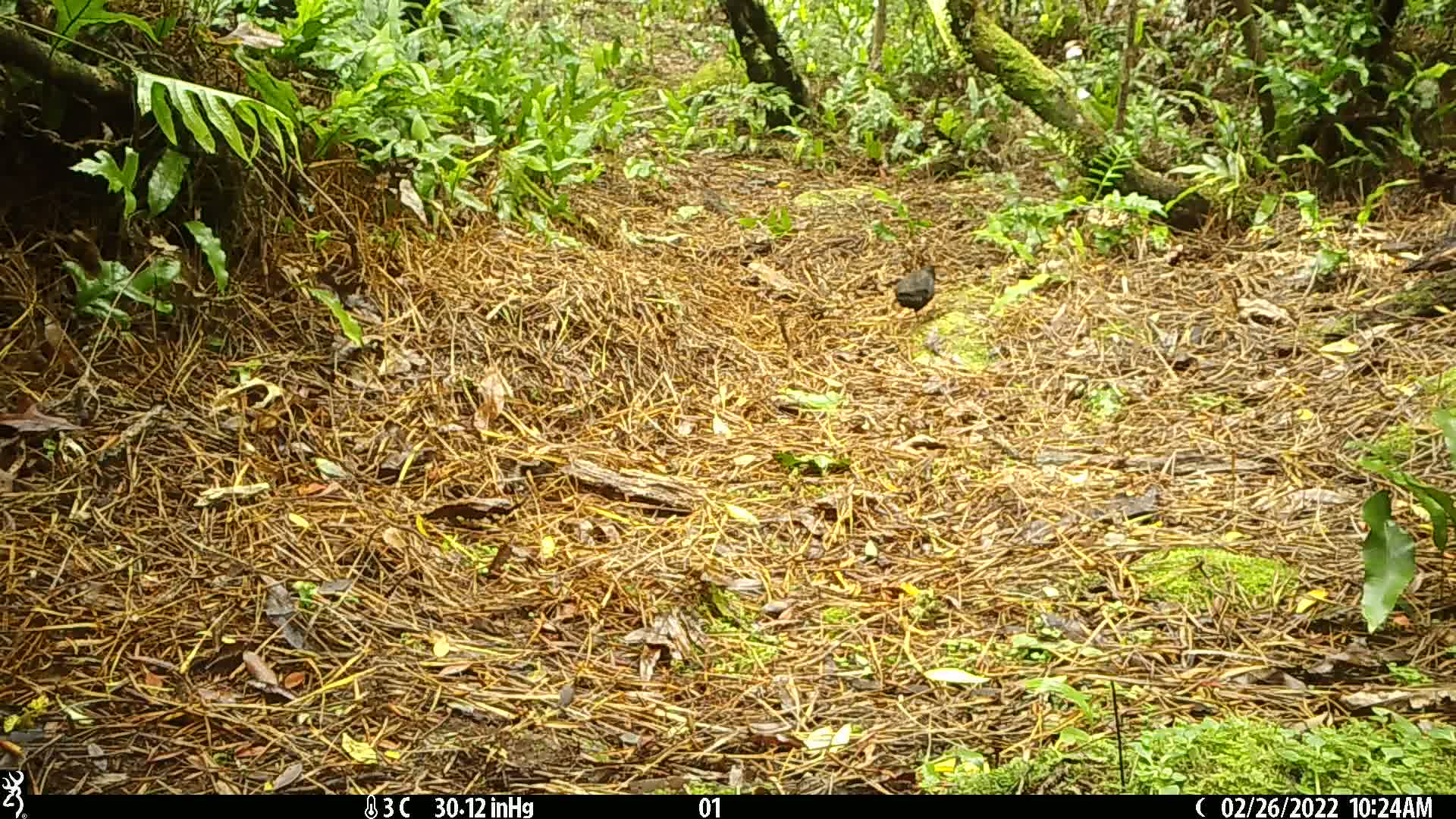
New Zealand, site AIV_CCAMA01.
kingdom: Animalia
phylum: Chordata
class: Aves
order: Passeriformes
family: Turdidae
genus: Turdus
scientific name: Turdus merula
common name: eurasian blackbird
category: blackbird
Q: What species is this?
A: Blackbird (eurasian blackbird) (Turdus merula).